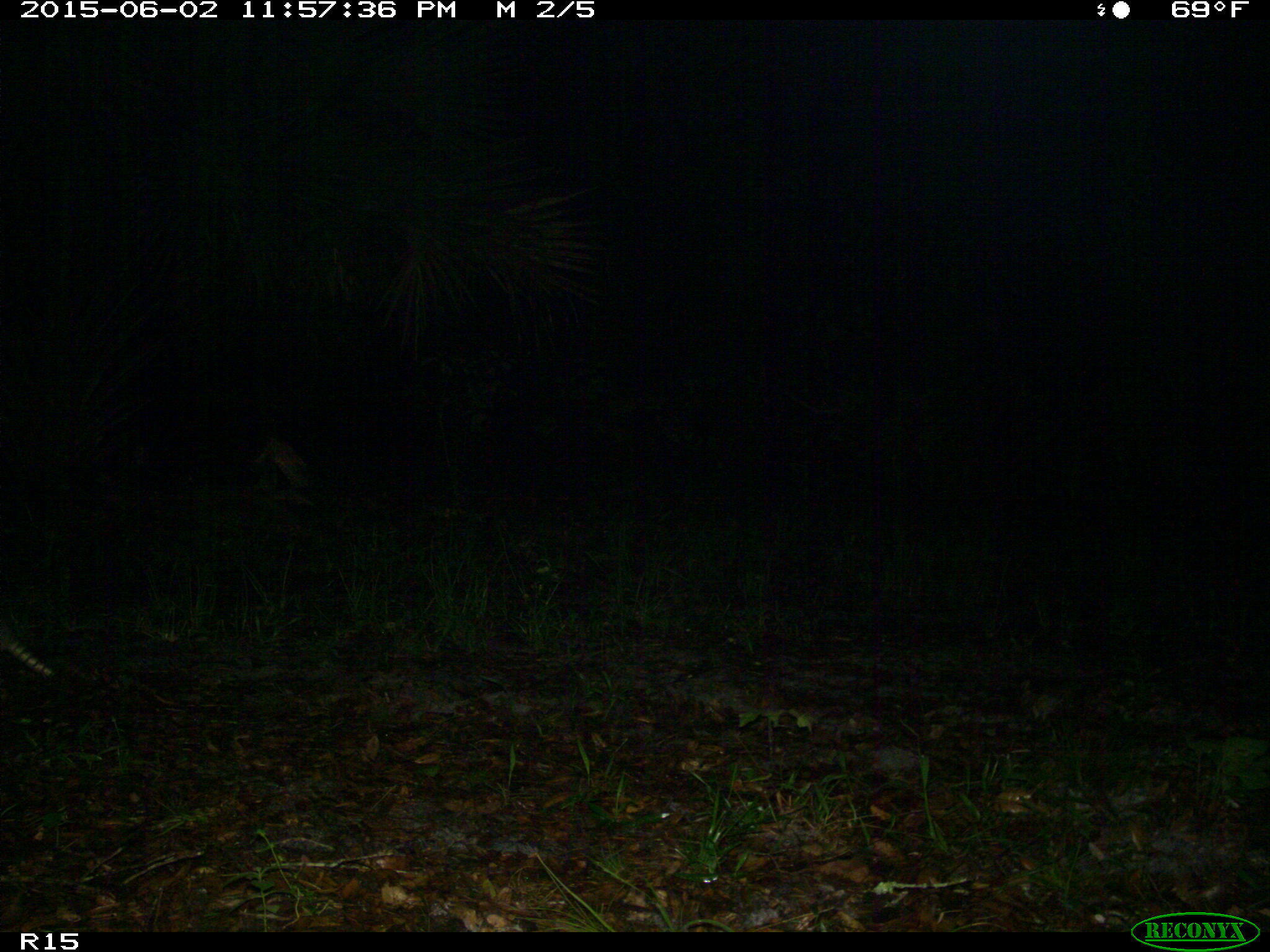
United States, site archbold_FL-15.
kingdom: Animalia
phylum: Chordata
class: Mammalia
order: Cingulata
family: Dasypodidae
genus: Dasypus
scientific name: Dasypus novemcinctus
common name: nine-banded armadillo